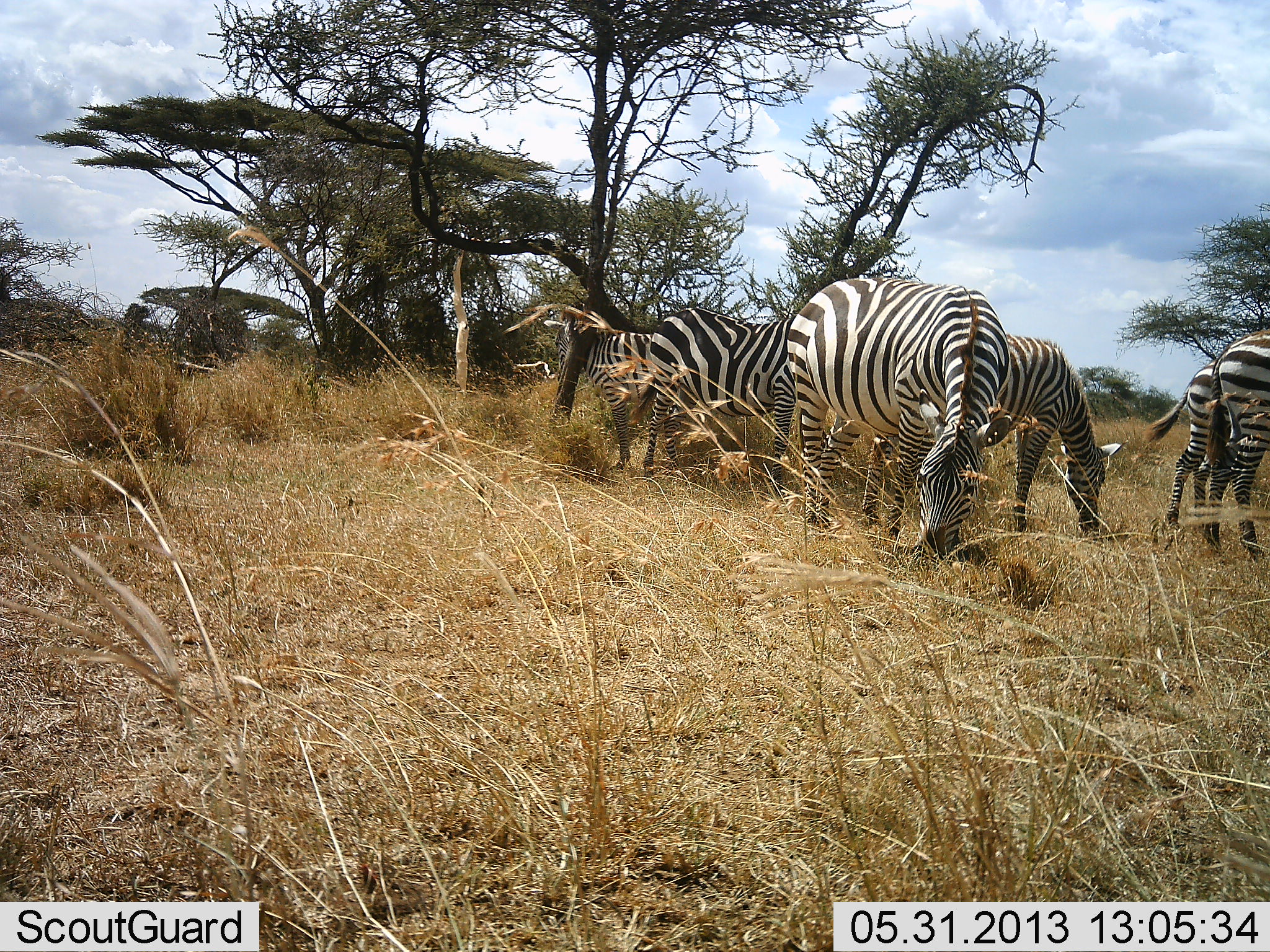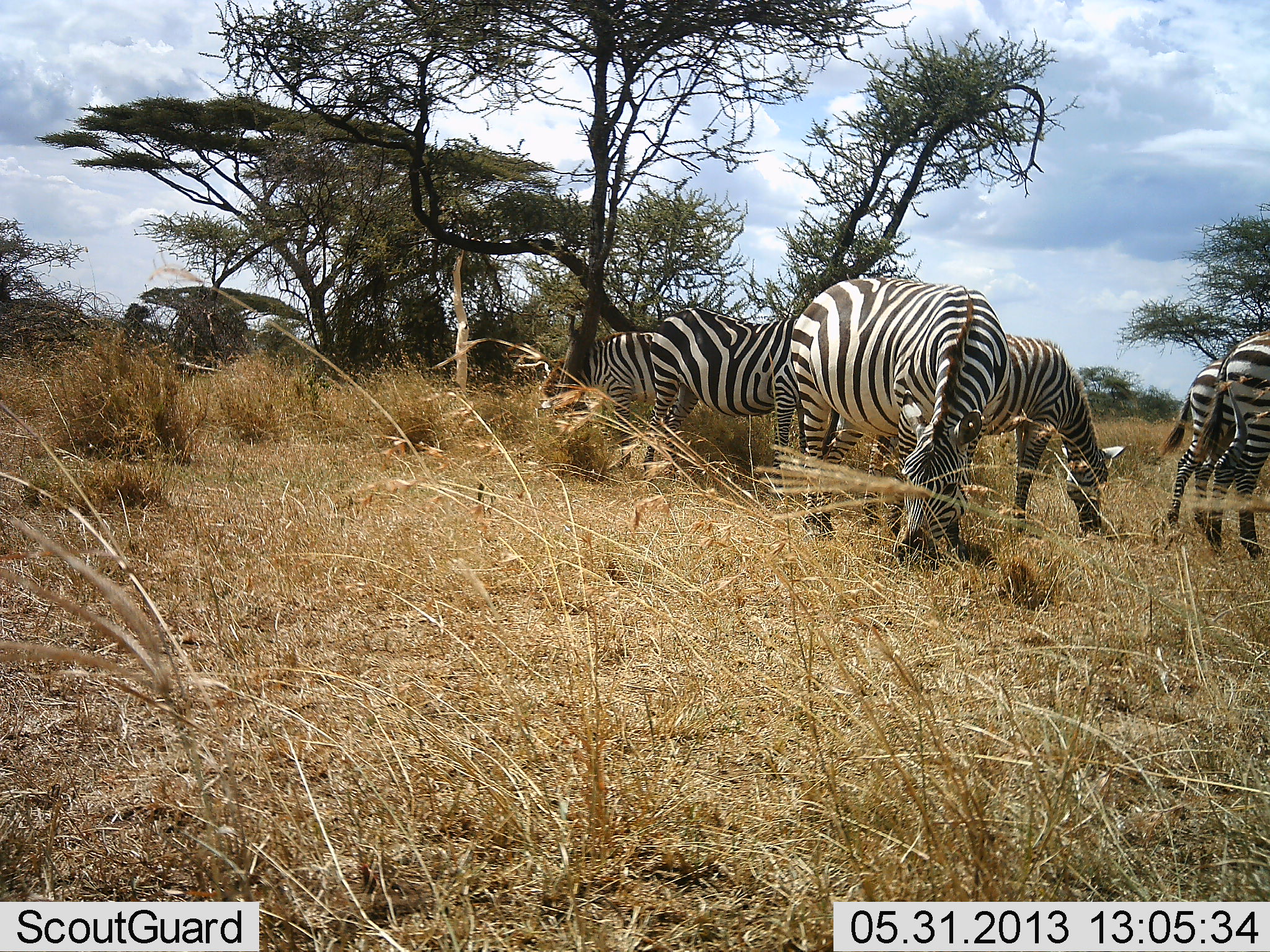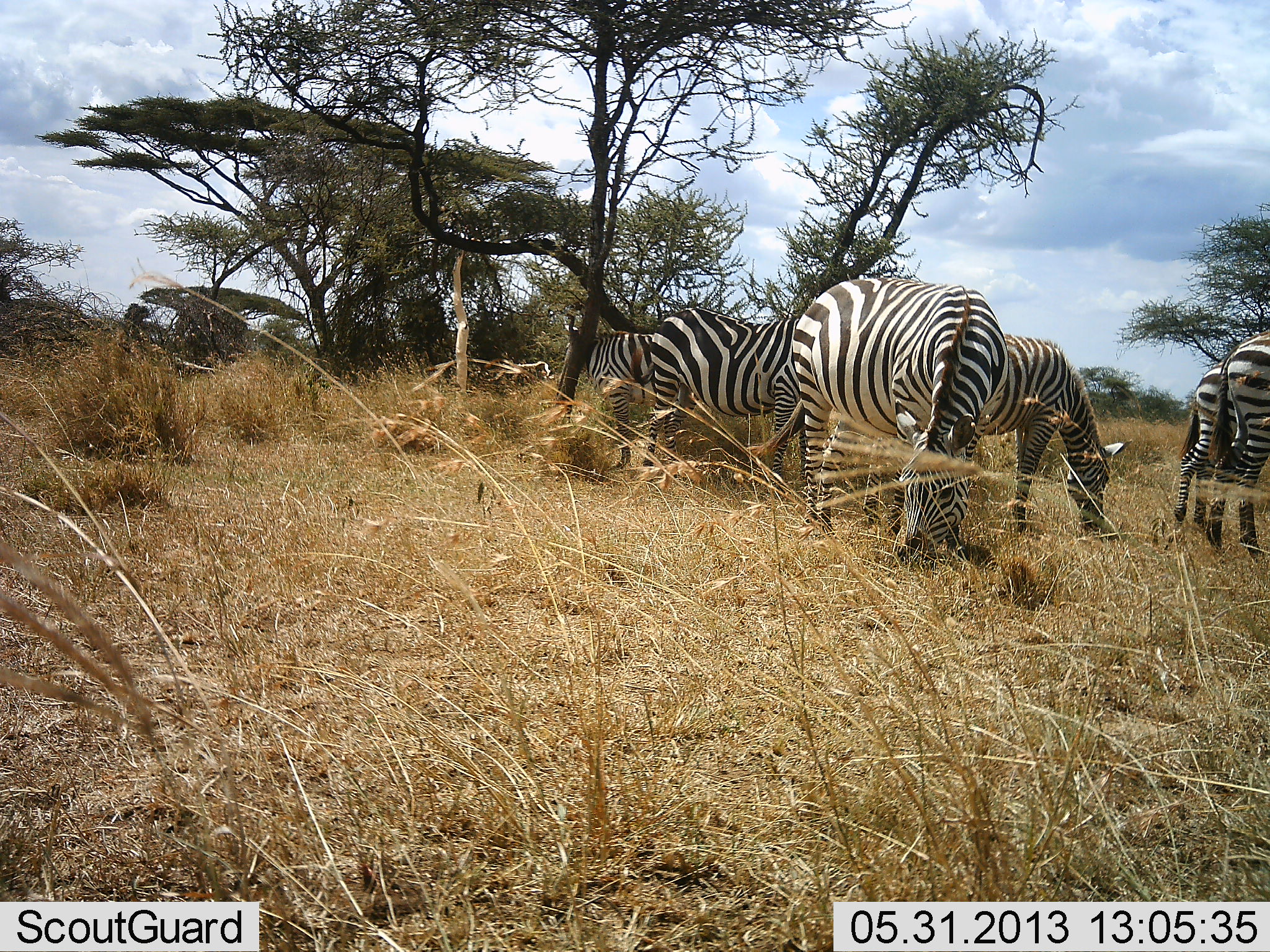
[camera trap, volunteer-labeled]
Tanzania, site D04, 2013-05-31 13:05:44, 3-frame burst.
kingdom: Animalia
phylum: Chordata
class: Mammalia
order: Perissodactyla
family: Equidae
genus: Equus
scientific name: Equus quagga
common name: plains zebra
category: zebra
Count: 6.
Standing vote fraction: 40%.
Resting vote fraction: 0%.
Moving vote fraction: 0%.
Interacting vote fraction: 0%.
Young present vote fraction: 0%.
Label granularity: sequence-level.